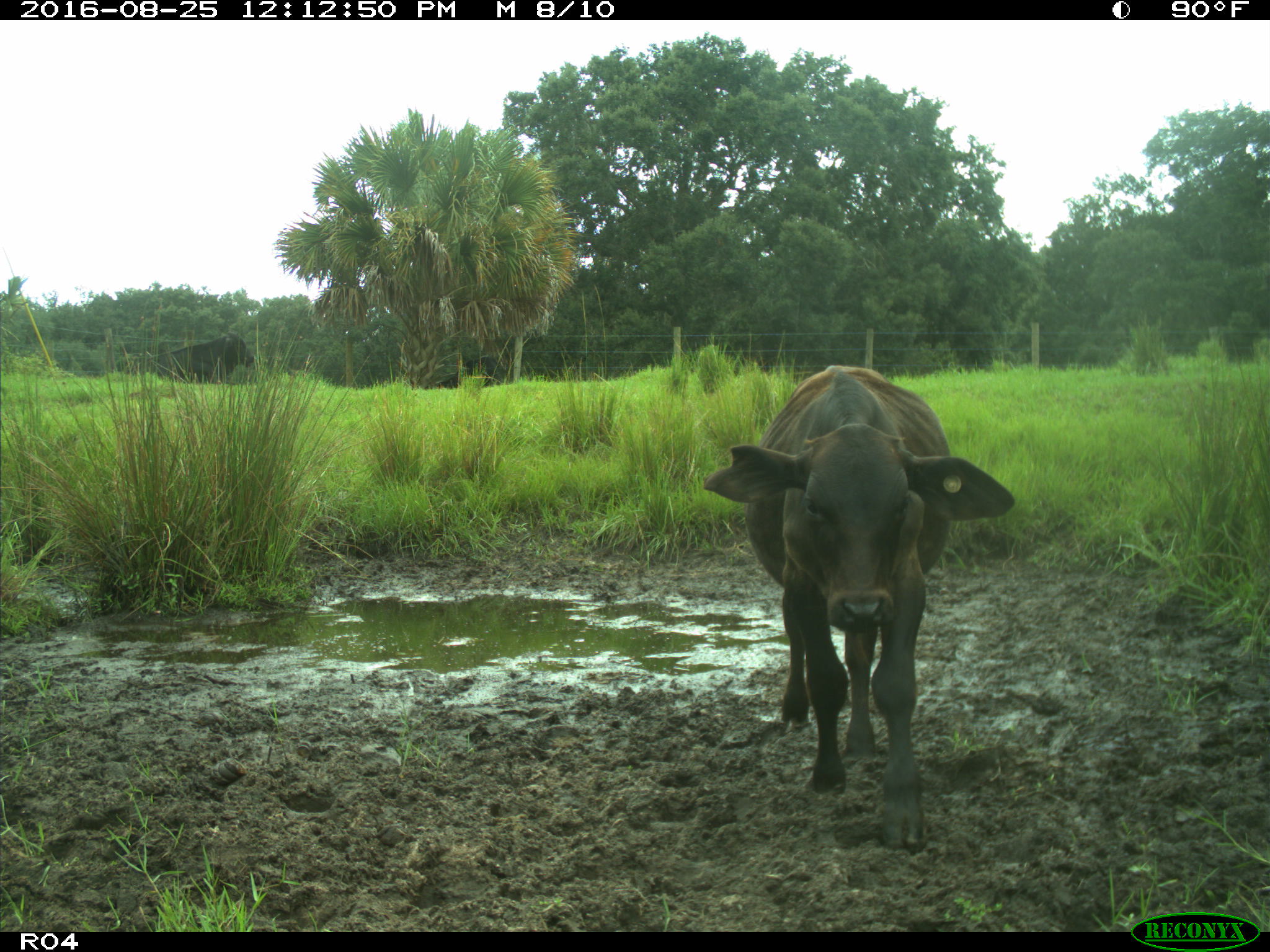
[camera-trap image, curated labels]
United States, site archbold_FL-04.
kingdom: Animalia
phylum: Chordata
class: Mammalia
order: Artiodactyla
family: Bovidae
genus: Bos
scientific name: Bos taurus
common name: domestic cow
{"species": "Bos taurus (domestic cow)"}